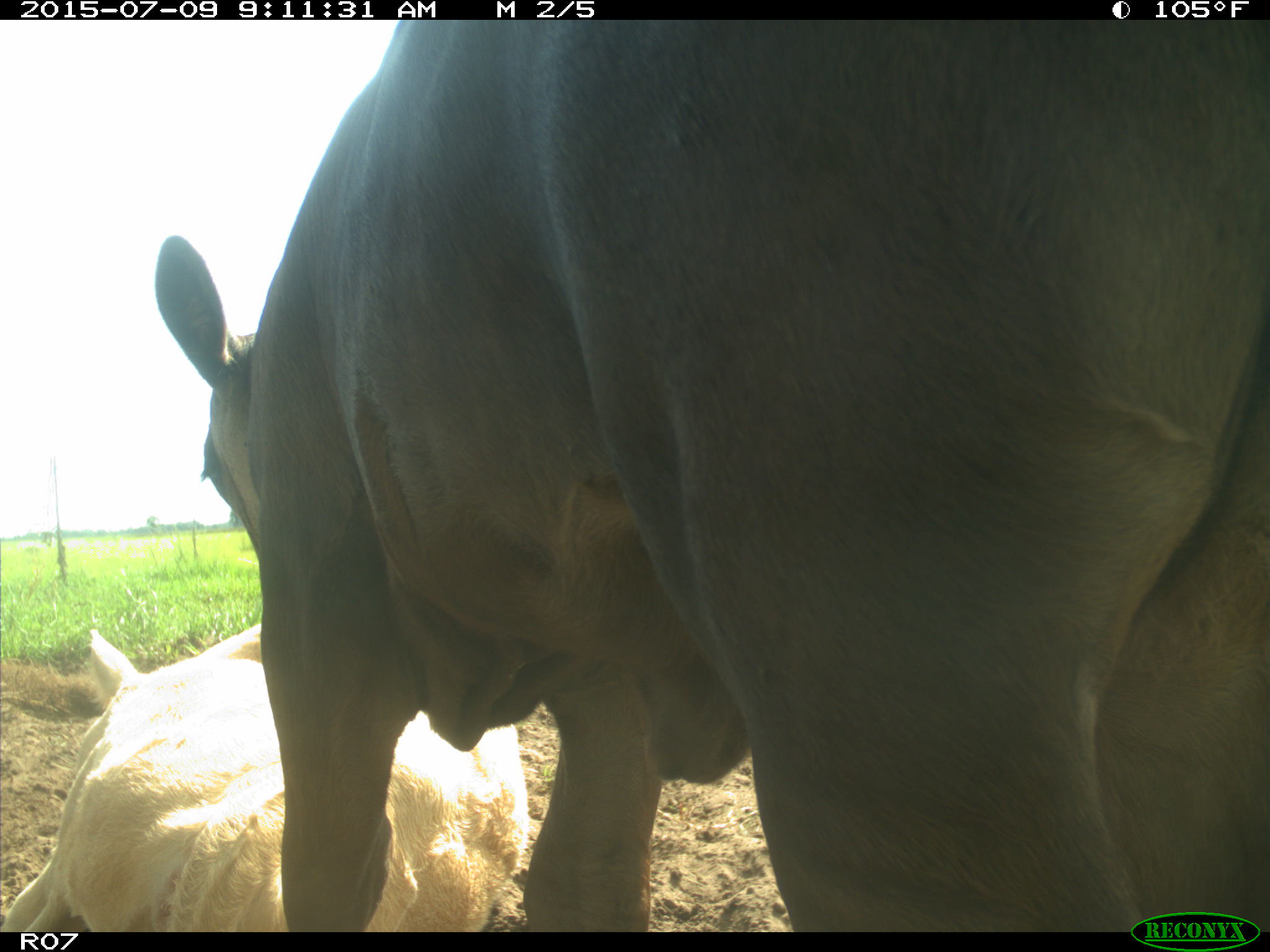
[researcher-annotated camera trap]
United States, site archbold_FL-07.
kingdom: Animalia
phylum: Chordata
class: Mammalia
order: Artiodactyla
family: Bovidae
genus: Bos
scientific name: Bos taurus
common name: domestic cow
Bos taurus (domestic cow).